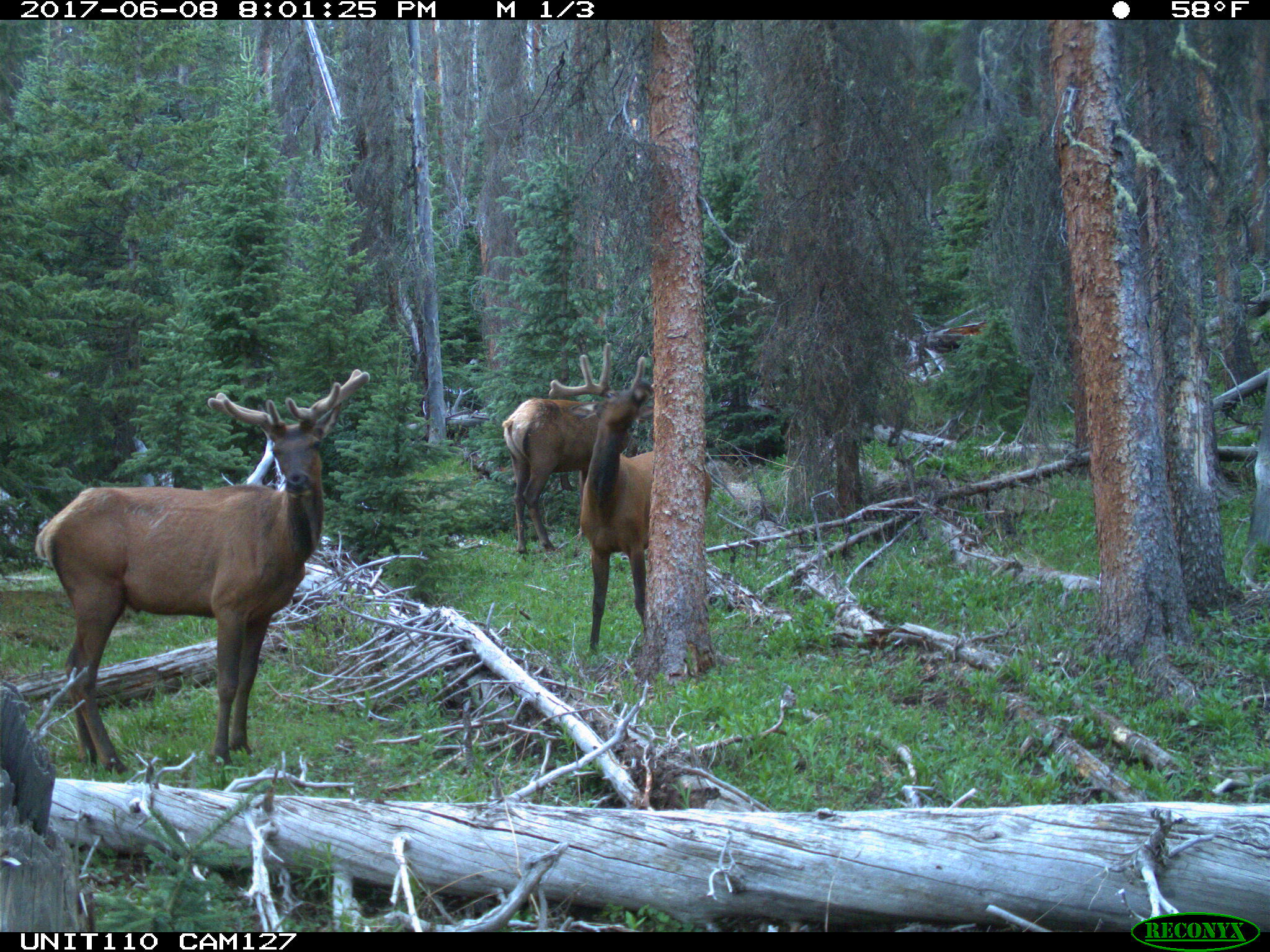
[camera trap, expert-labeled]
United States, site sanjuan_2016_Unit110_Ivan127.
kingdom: Animalia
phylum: Chordata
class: Mammalia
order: Artiodactyla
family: Cervidae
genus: Cervus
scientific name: Cervus elaphus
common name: red deer